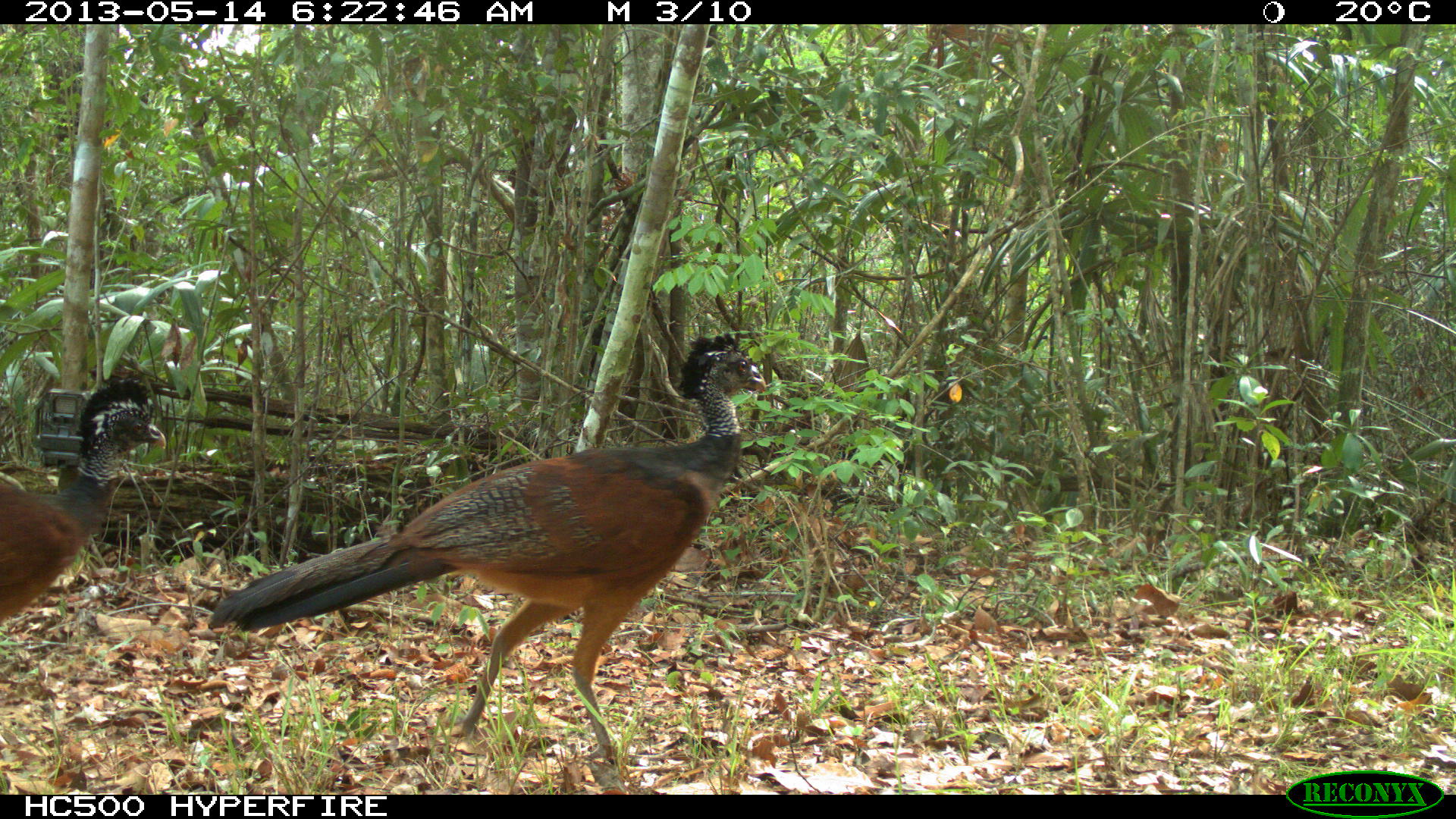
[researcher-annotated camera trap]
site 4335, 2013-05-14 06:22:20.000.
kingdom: Animalia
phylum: Chordata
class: Aves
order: Galliformes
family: Cracidae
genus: Crax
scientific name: Crax rubra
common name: great curassow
Crax rubra (great curassow), count 2.